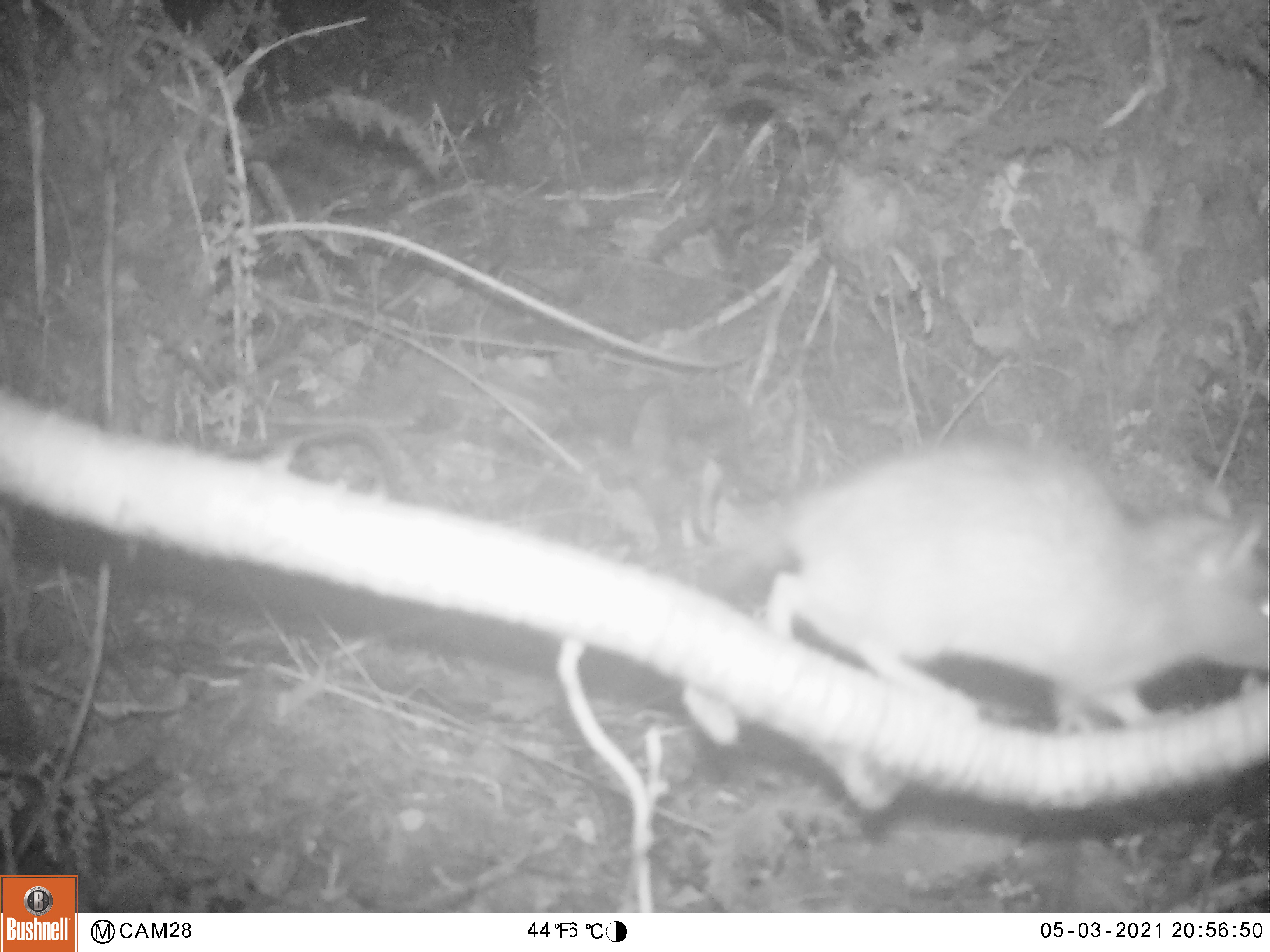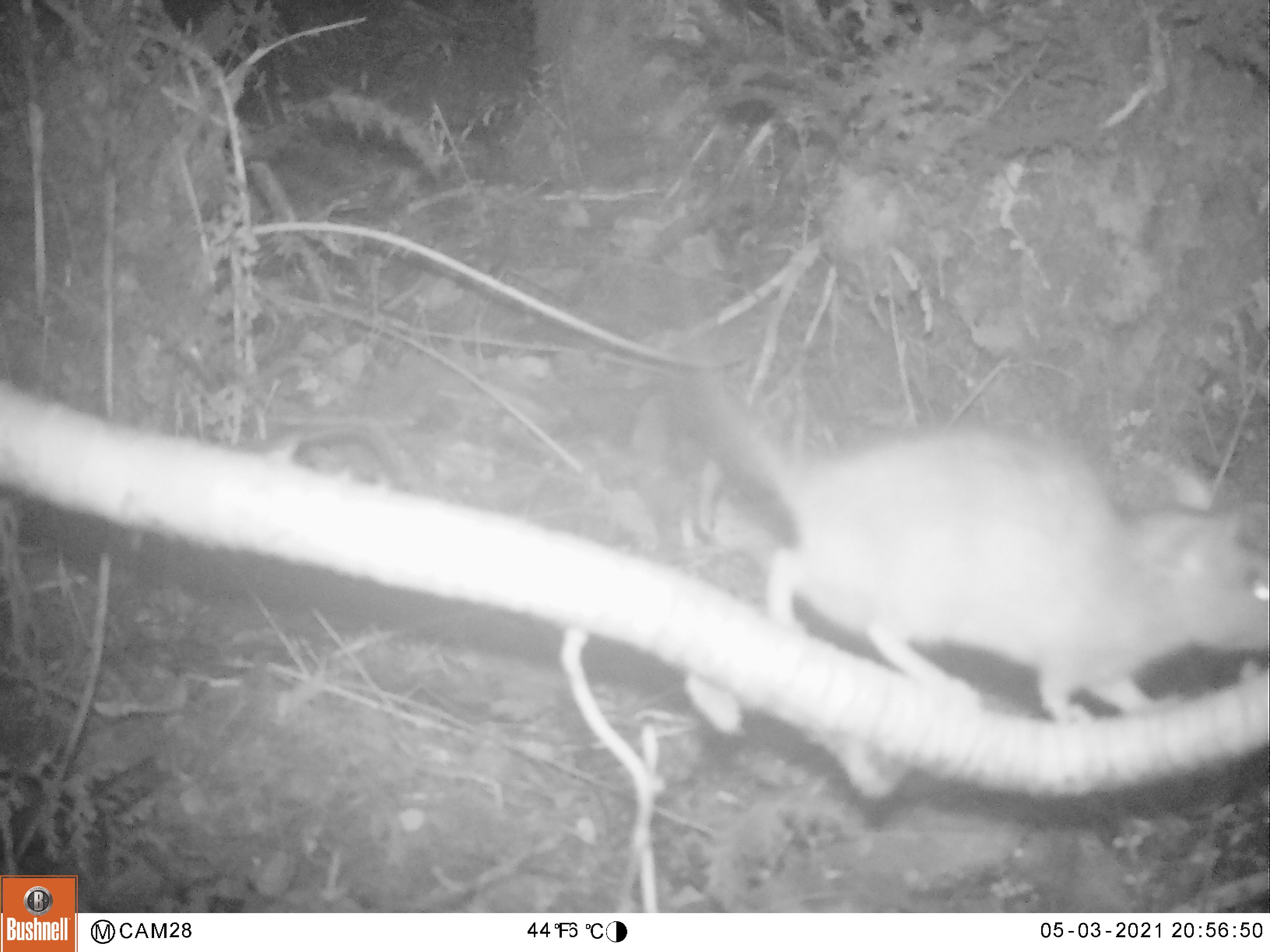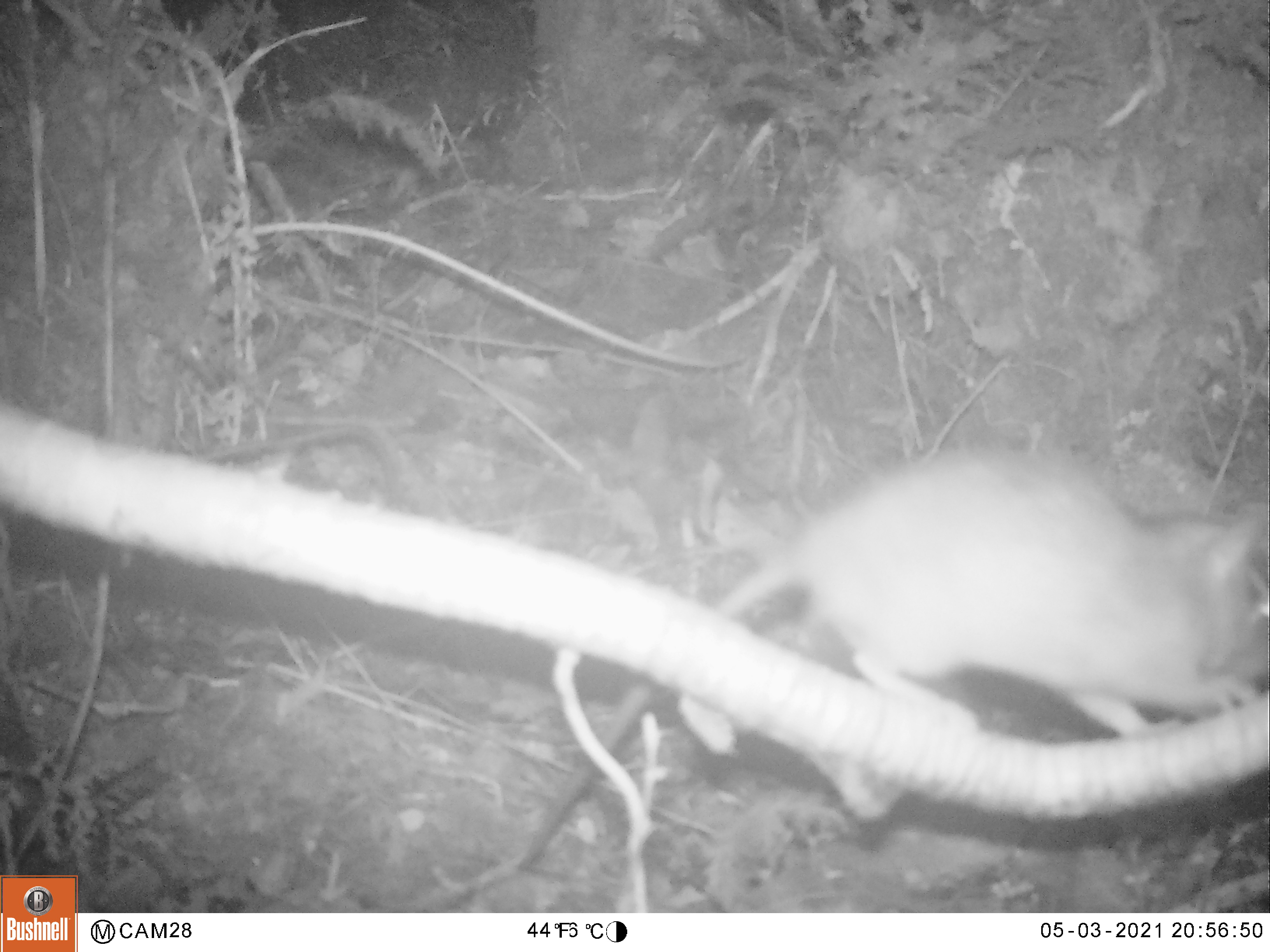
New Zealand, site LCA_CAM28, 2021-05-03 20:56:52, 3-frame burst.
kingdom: Animalia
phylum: Chordata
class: Mammalia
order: Rodentia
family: Muridae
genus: Rattus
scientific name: Rattus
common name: rat